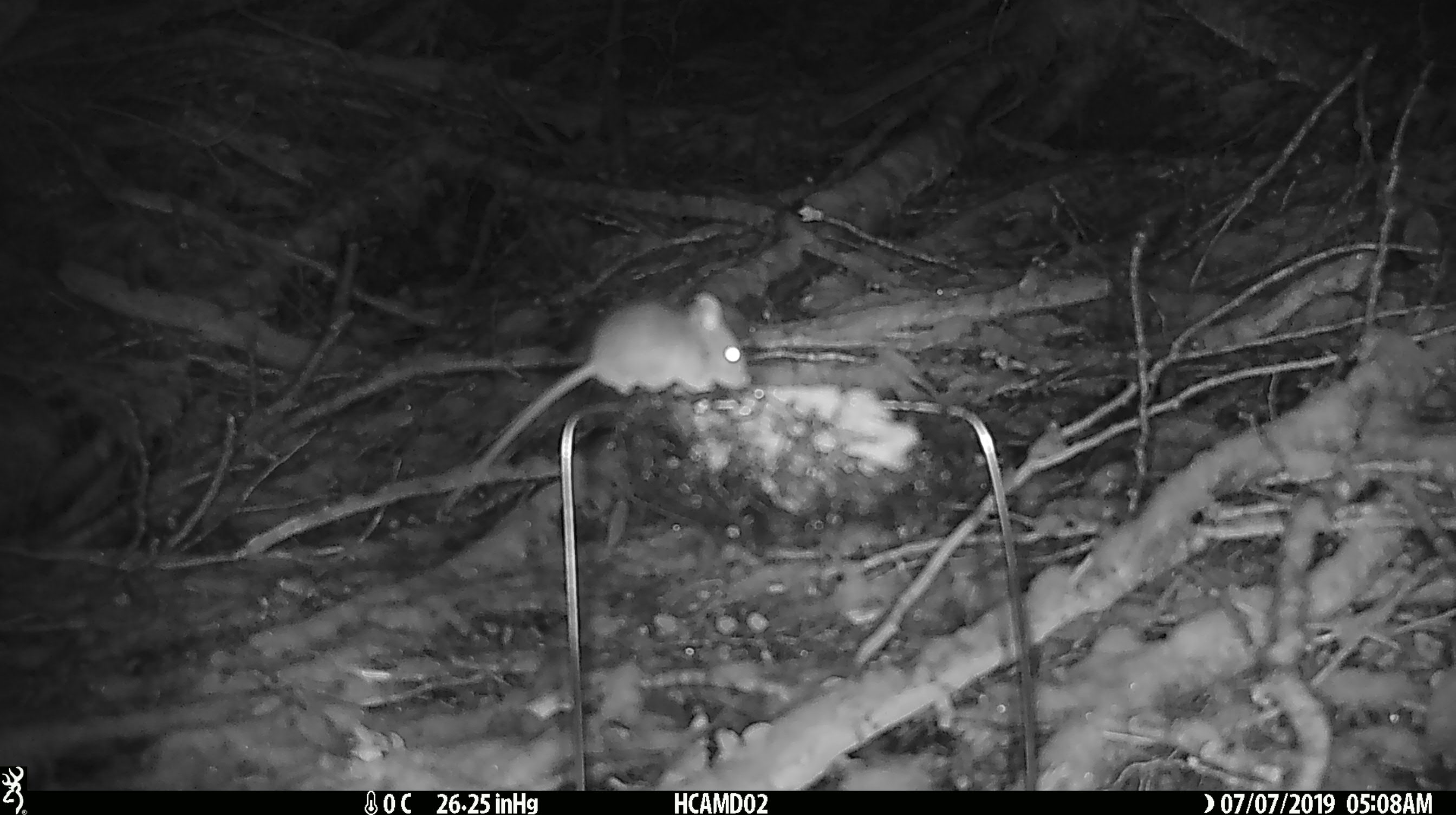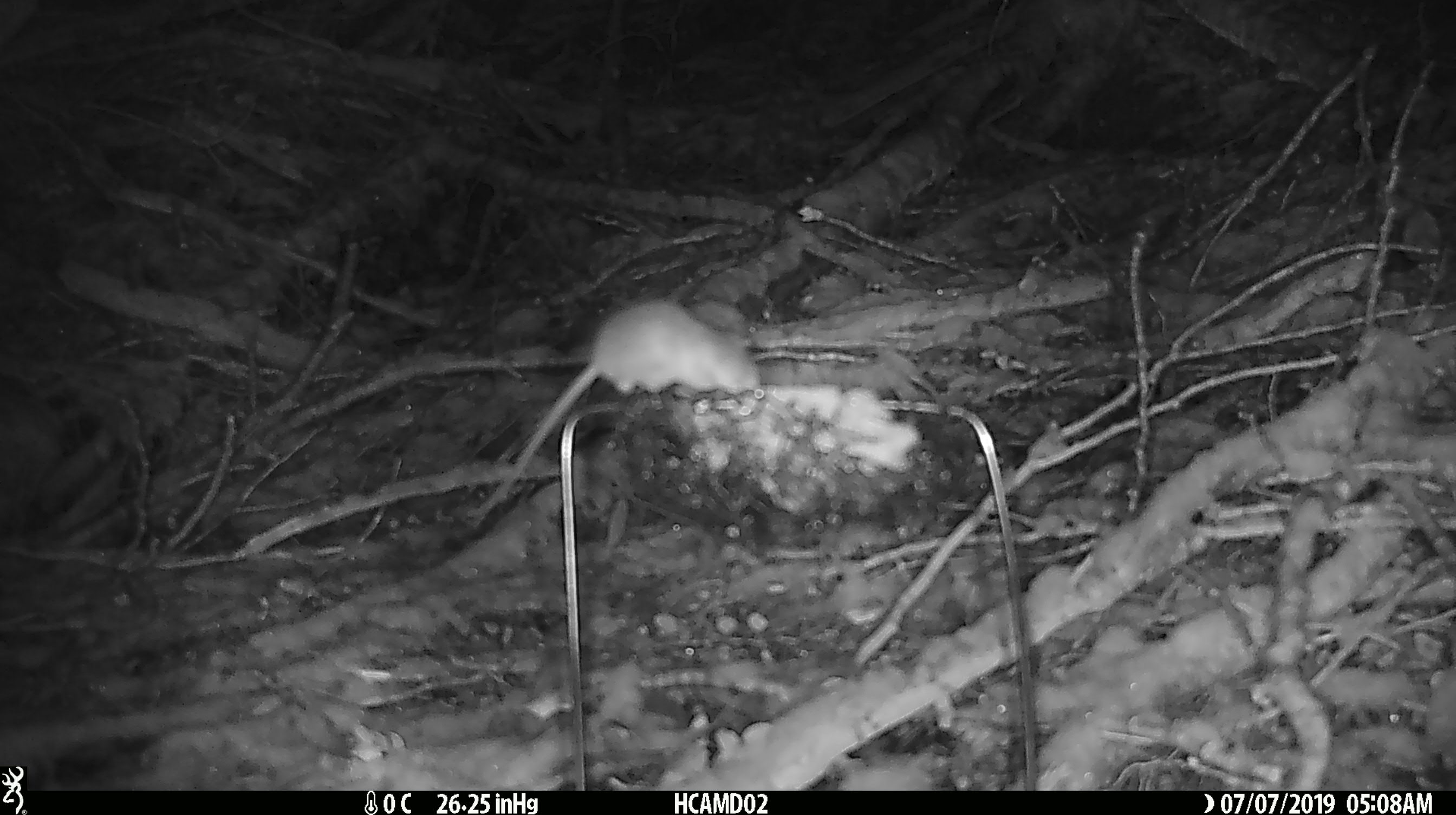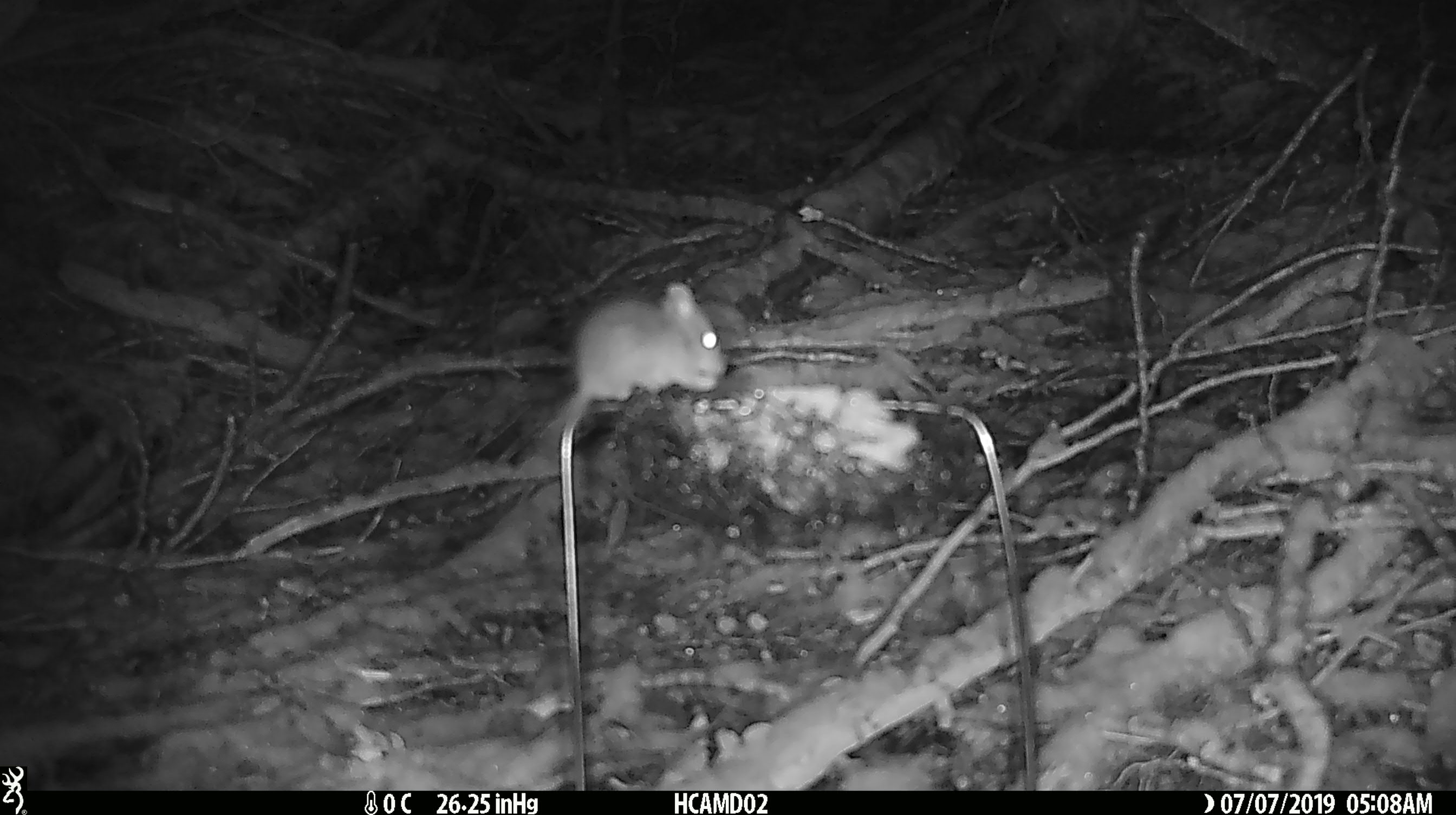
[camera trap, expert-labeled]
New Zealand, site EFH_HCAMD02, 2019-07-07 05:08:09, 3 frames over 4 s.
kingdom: Animalia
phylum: Chordata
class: Mammalia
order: Rodentia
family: Muridae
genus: Mus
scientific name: Mus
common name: mouse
Mouse (Mus).